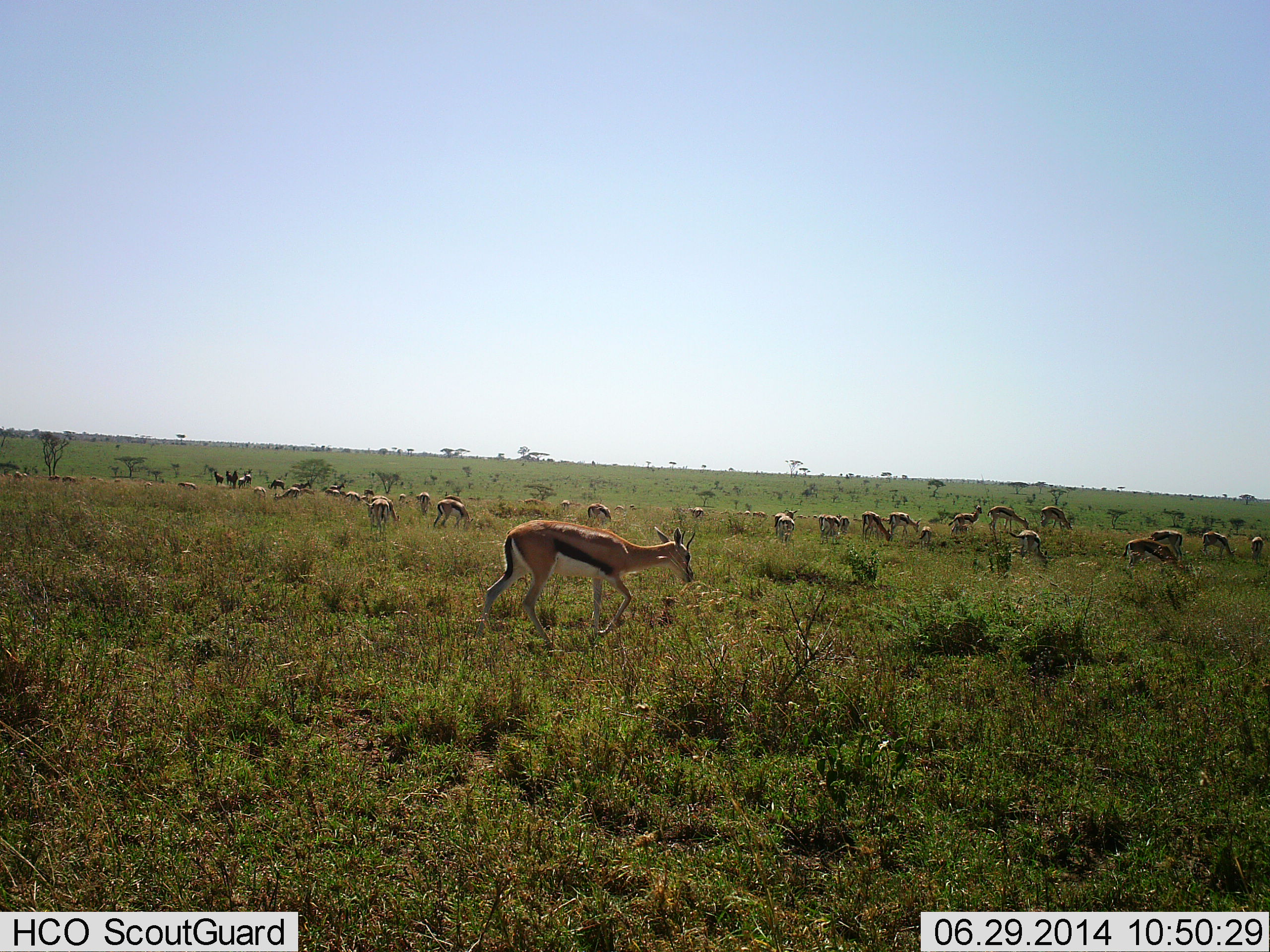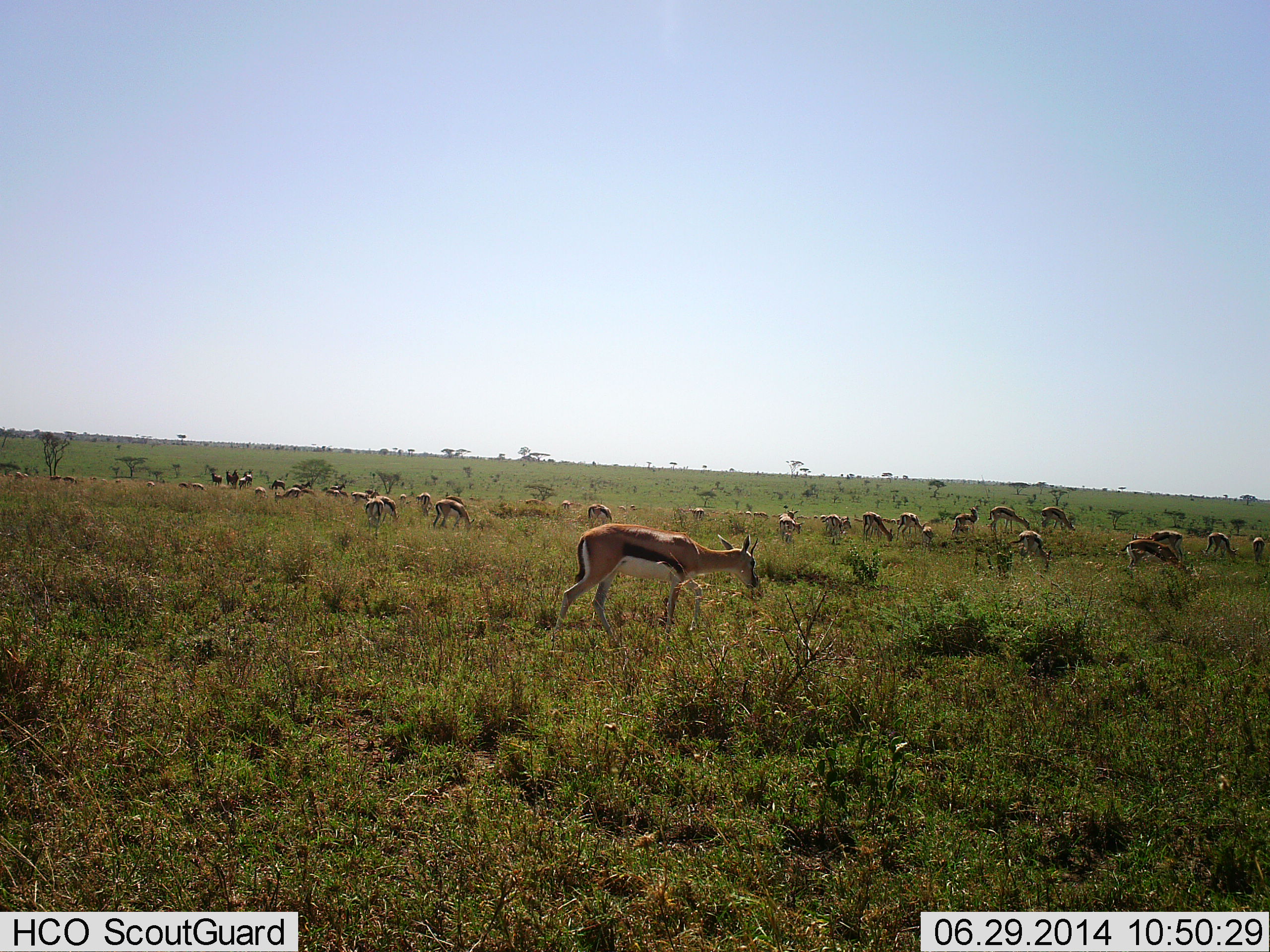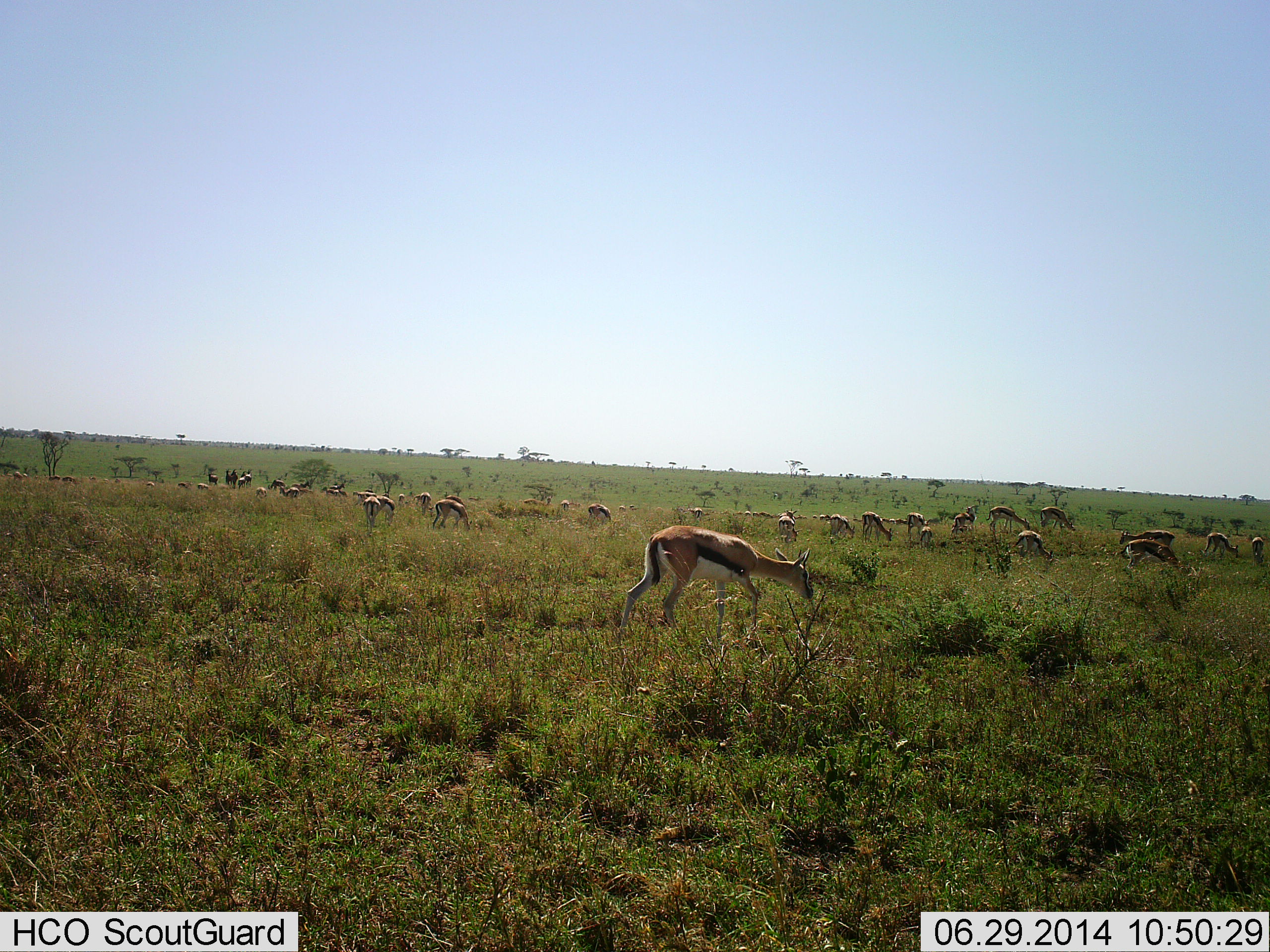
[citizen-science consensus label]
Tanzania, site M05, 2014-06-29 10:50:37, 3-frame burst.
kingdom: Animalia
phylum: Chordata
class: Mammalia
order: Artiodactyla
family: Bovidae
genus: Eudorcas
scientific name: Eudorcas thomsonii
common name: thomson's gazelle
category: gazellethomsons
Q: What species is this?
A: Gazellethomsons (thomson's gazelle) (Eudorcas thomsonii).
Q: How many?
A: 11-50.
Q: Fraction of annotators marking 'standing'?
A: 42%.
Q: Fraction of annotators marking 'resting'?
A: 0%.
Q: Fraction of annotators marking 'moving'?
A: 42%.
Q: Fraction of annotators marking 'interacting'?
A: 0%.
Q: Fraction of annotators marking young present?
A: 8%.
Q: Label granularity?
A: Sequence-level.